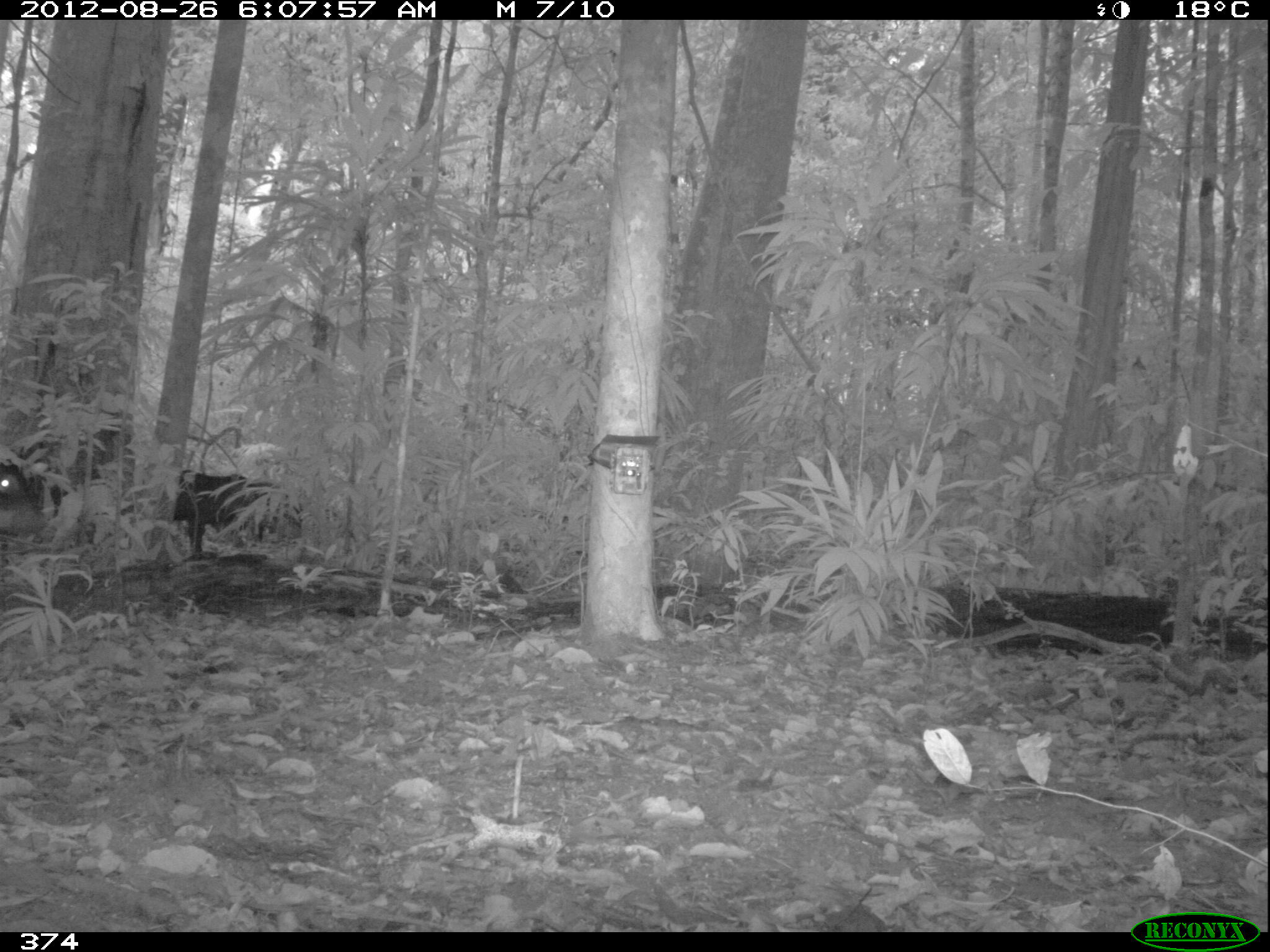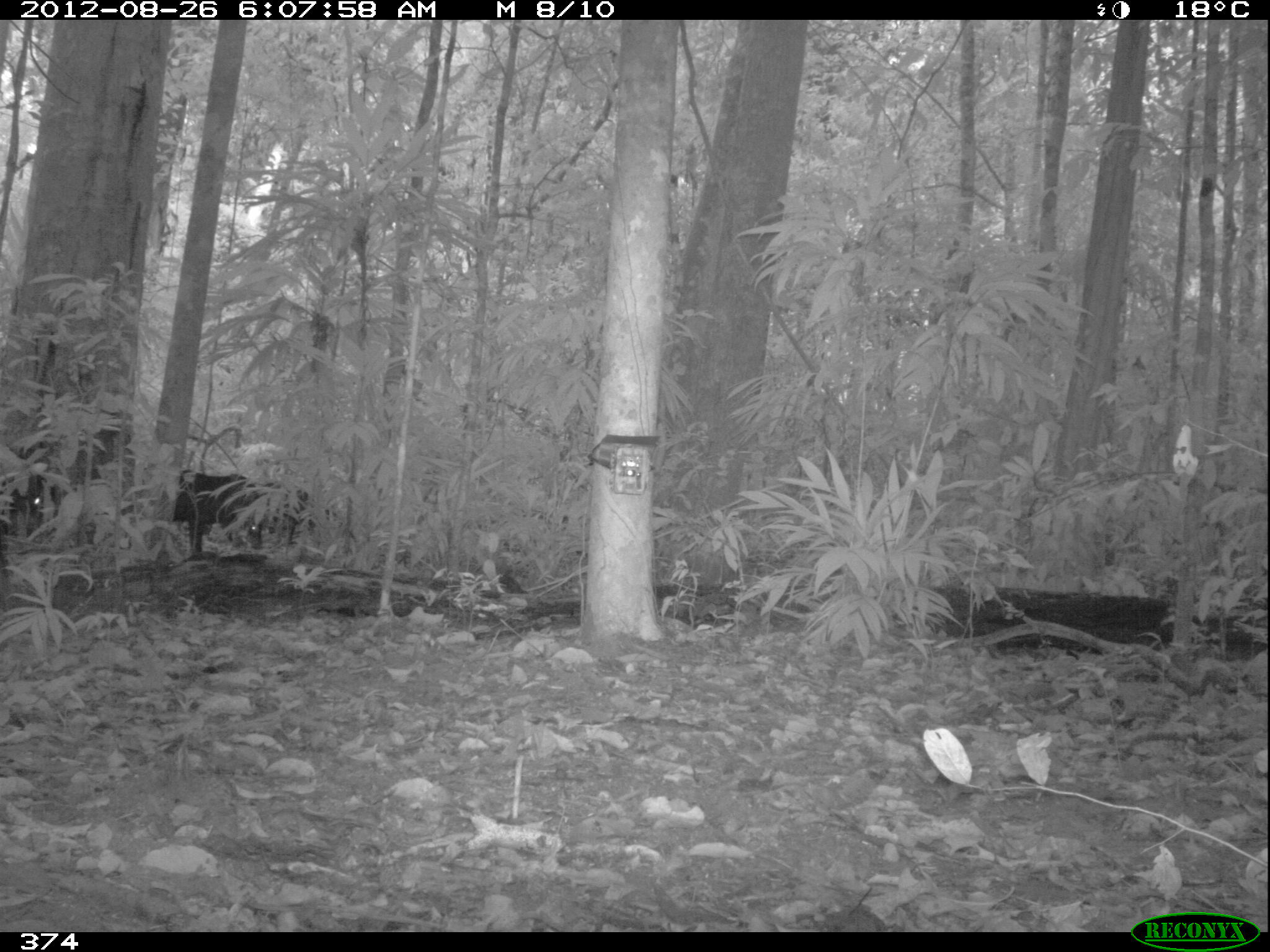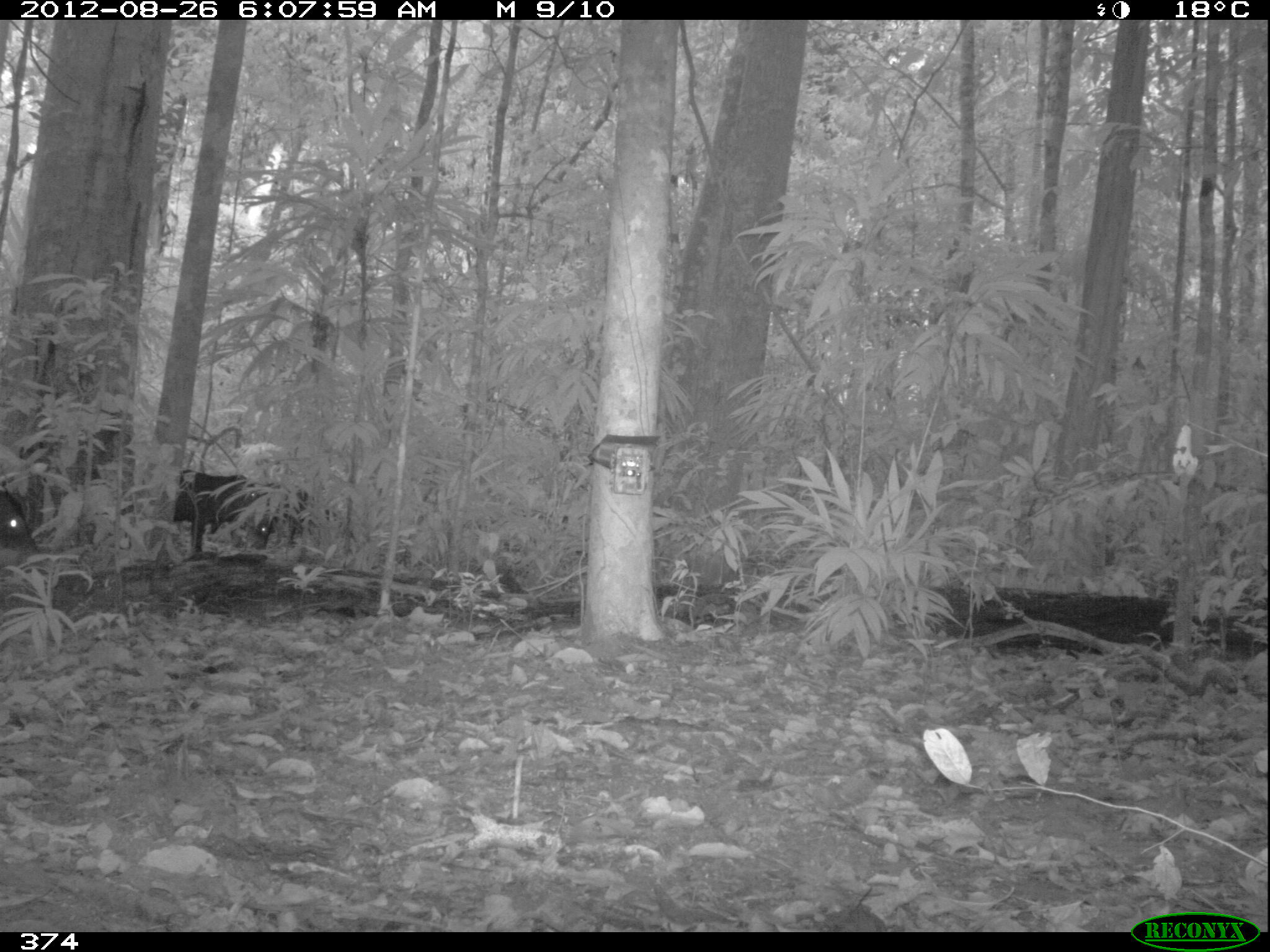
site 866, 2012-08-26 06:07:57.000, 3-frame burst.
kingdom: Animalia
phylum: Chordata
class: Mammalia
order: Artiodactyla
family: Tayassuidae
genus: Tayassu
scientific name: Tayassu pecari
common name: white-lipped peccary